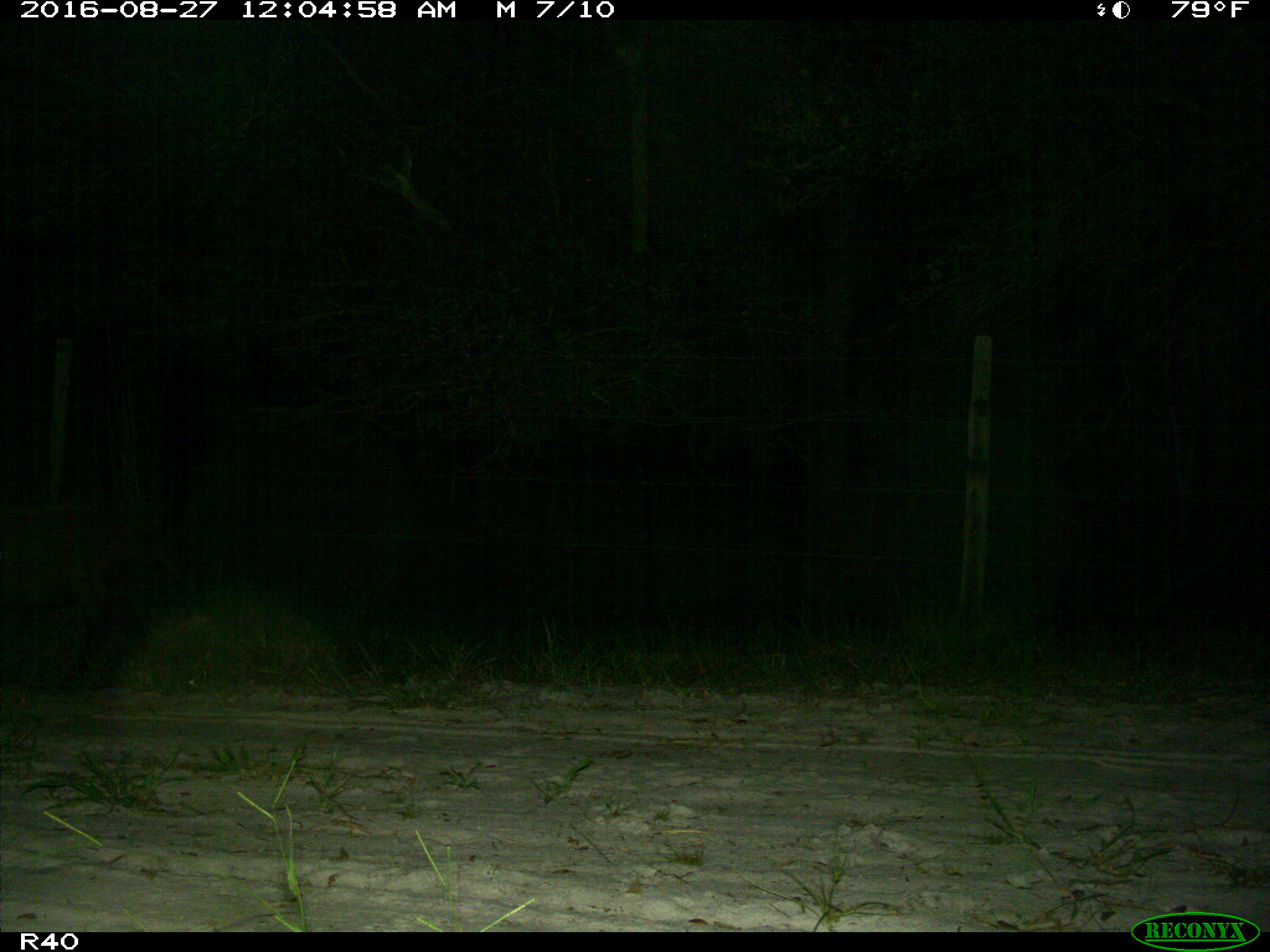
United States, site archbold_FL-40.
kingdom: Animalia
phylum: Chordata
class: Mammalia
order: Artiodactyla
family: Suidae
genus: Sus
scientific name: Sus scrofa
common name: wild boar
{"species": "Sus scrofa (wild boar)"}